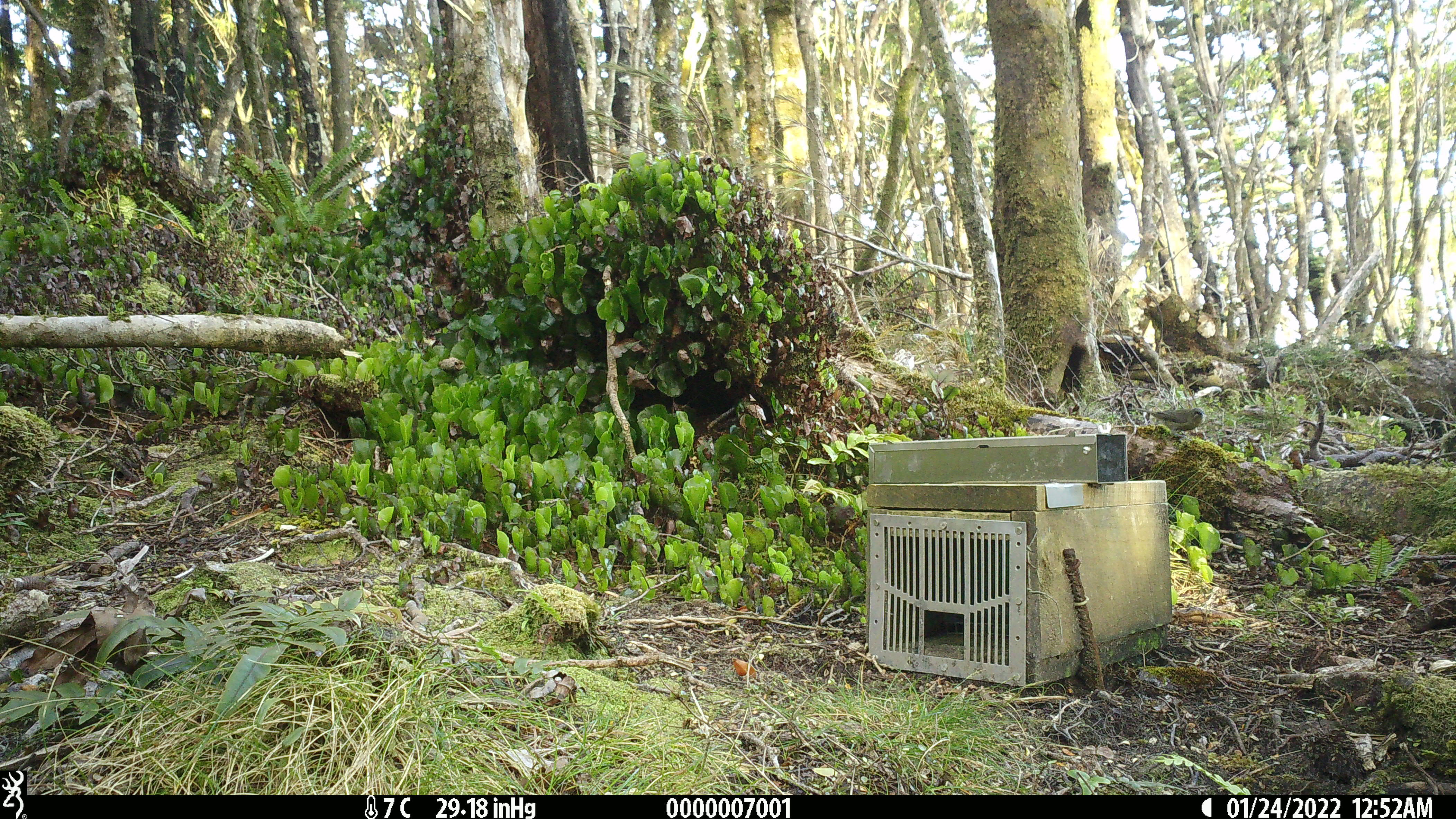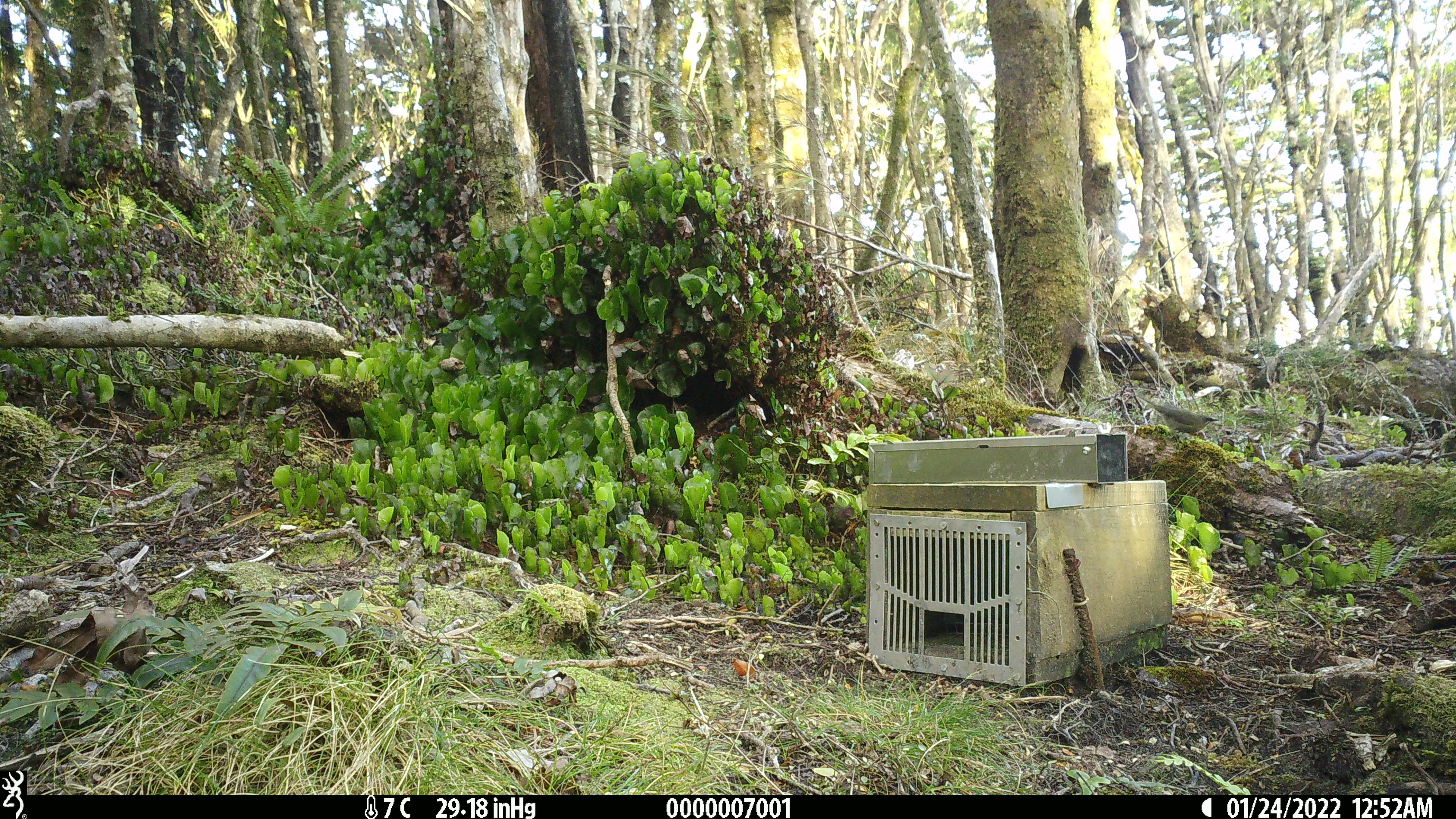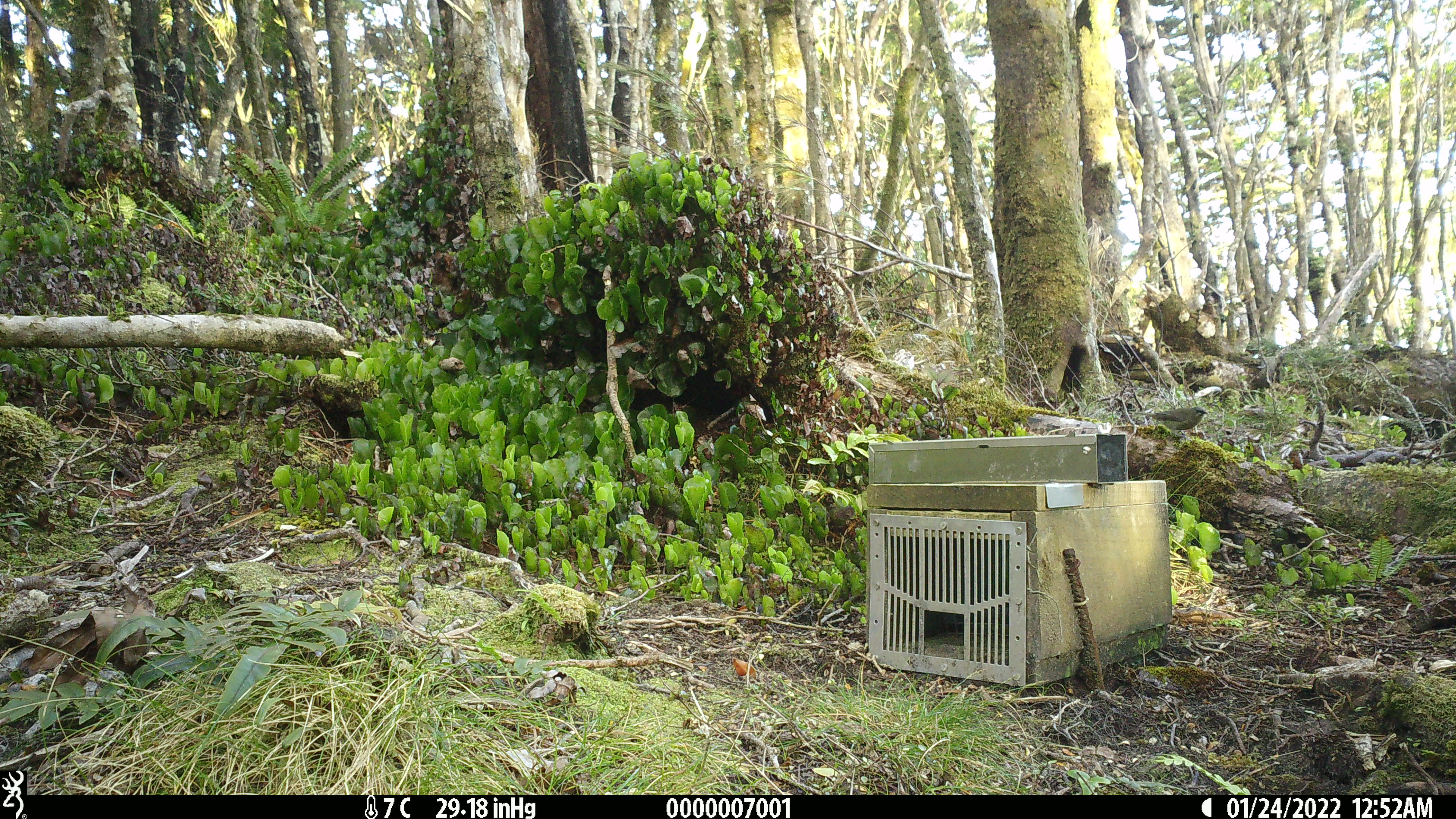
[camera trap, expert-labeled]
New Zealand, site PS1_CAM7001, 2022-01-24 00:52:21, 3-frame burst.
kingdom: Animalia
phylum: Chordata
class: Aves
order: Passeriformes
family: Meliphagidae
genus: Anthornis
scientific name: Anthornis melanura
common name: new zealand bellbird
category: bellbird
Bellbird (new zealand bellbird) (Anthornis melanura).